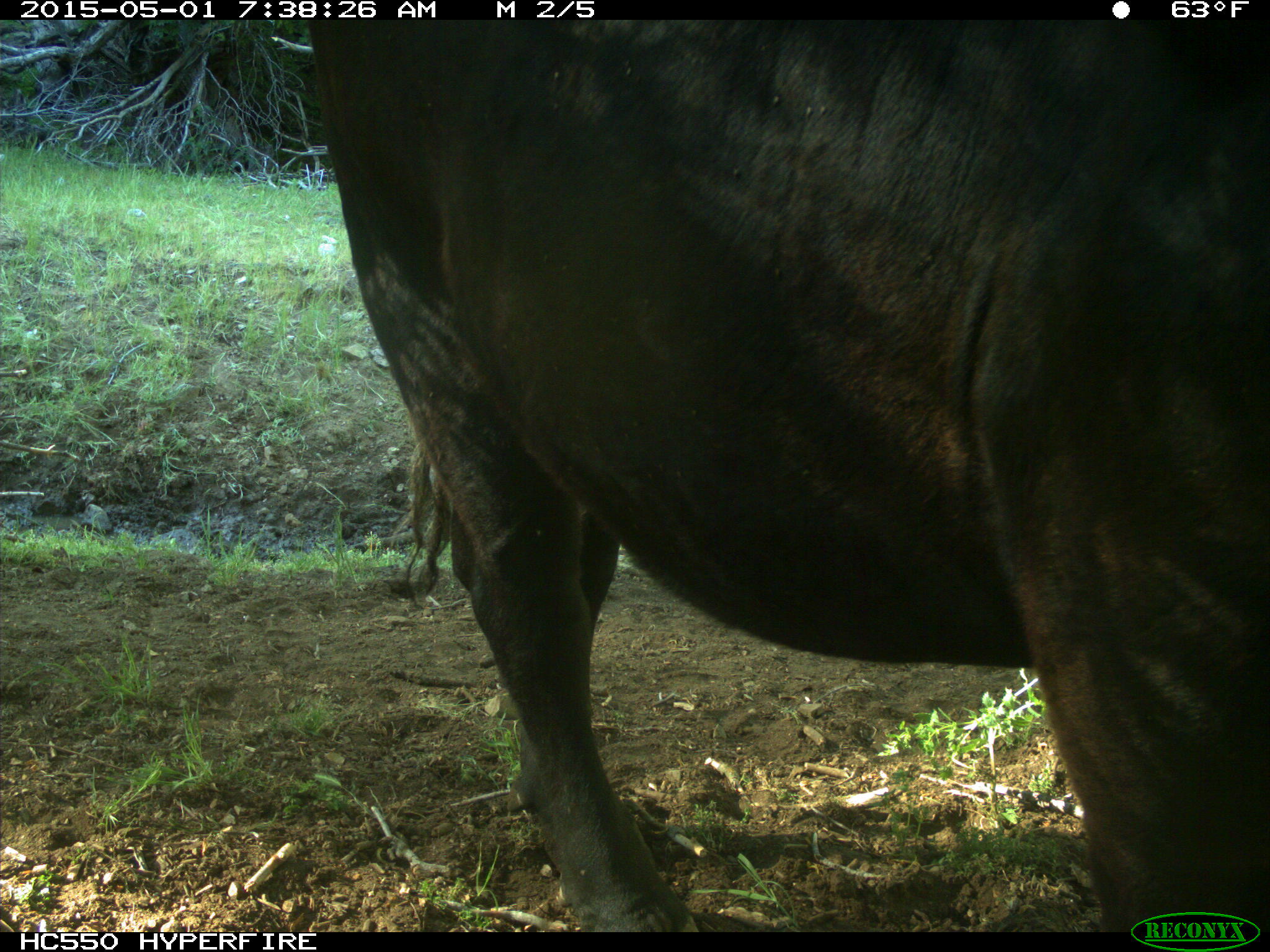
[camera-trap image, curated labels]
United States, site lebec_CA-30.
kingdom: Animalia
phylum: Chordata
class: Mammalia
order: Artiodactyla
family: Bovidae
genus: Bos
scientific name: Bos taurus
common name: domestic cow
Bos taurus (domestic cow).